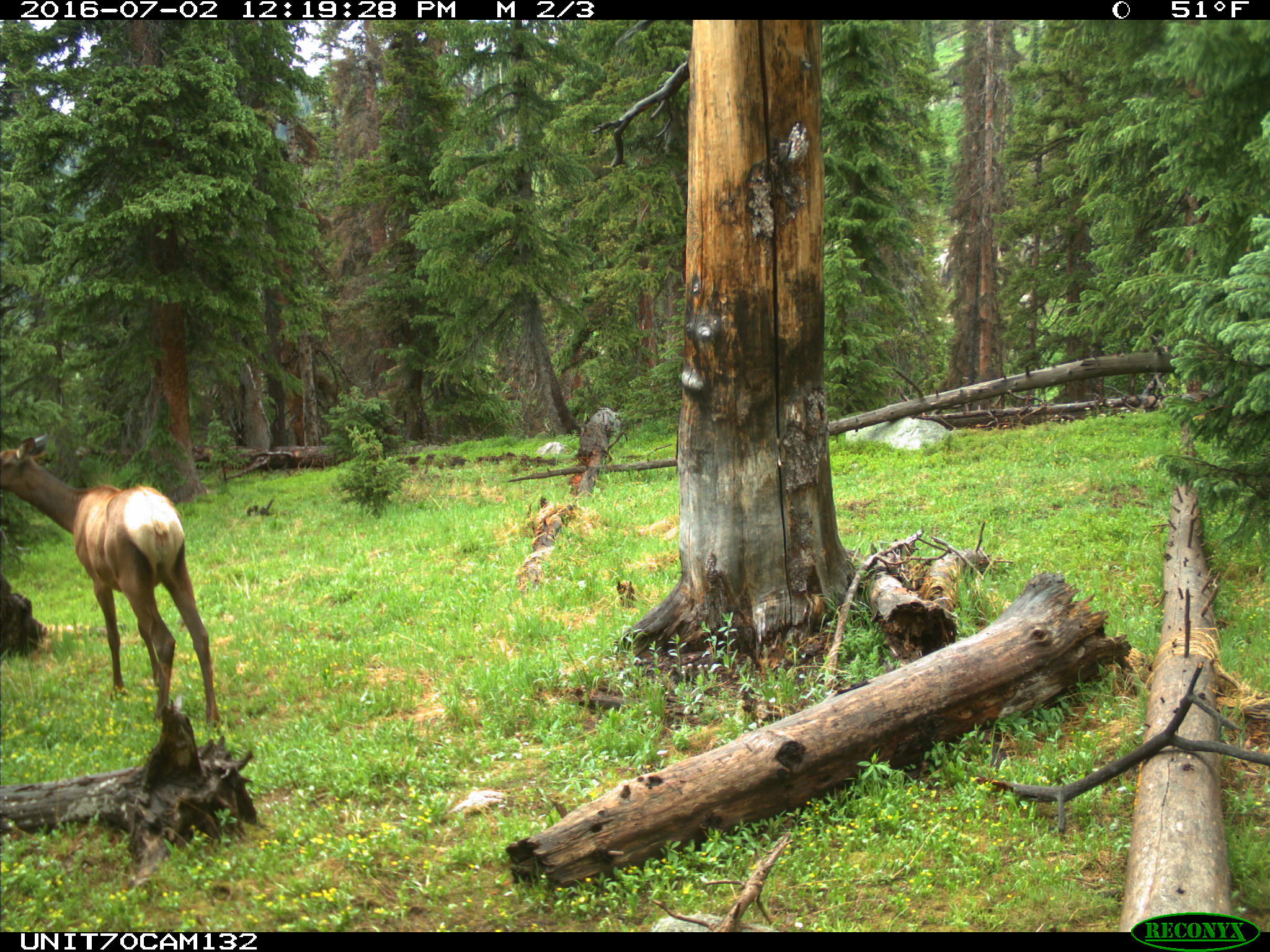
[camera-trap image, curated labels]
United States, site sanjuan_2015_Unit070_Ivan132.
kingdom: Animalia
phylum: Chordata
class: Mammalia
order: Artiodactyla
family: Cervidae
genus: Cervus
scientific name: Cervus elaphus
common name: red deer